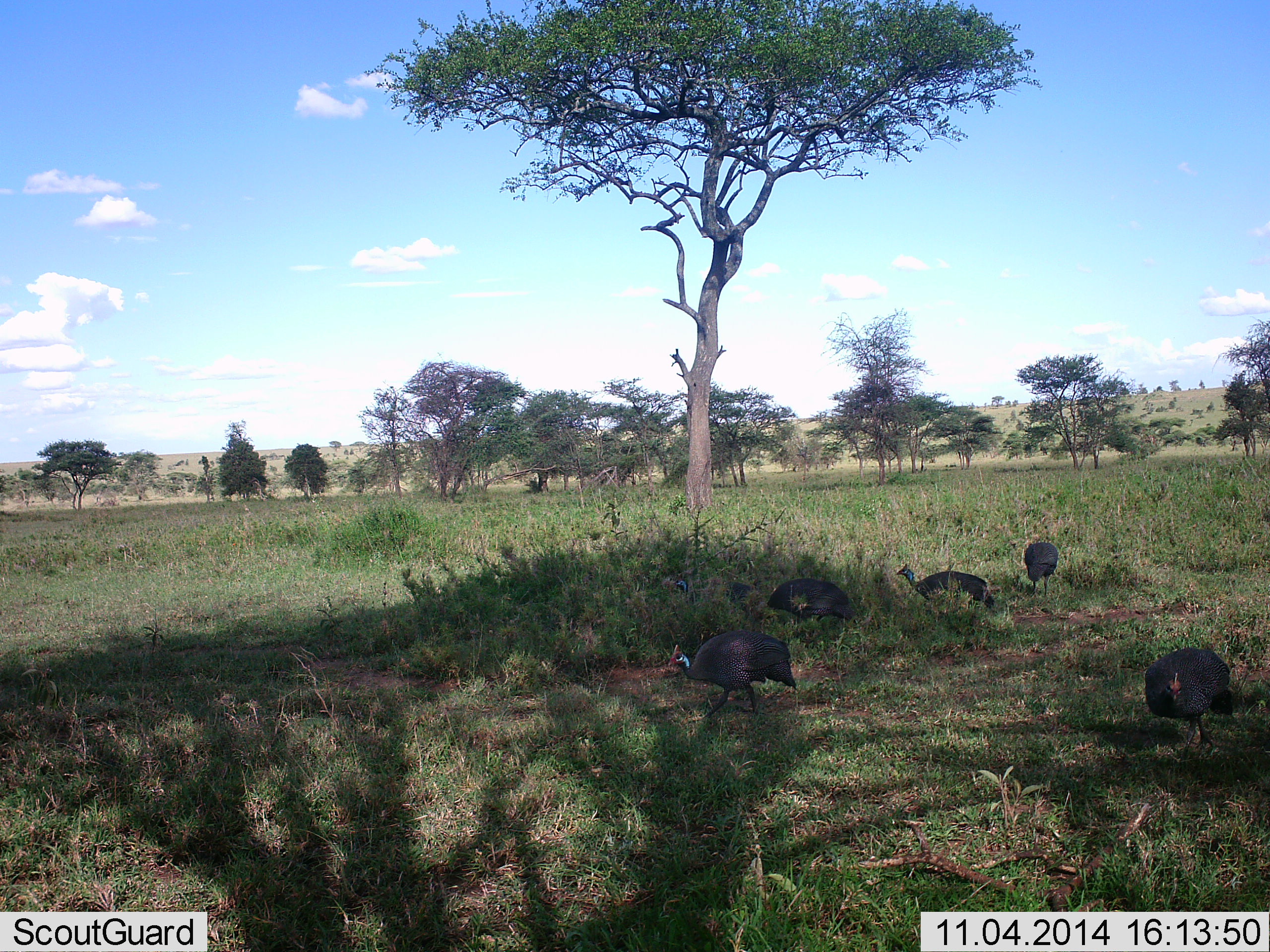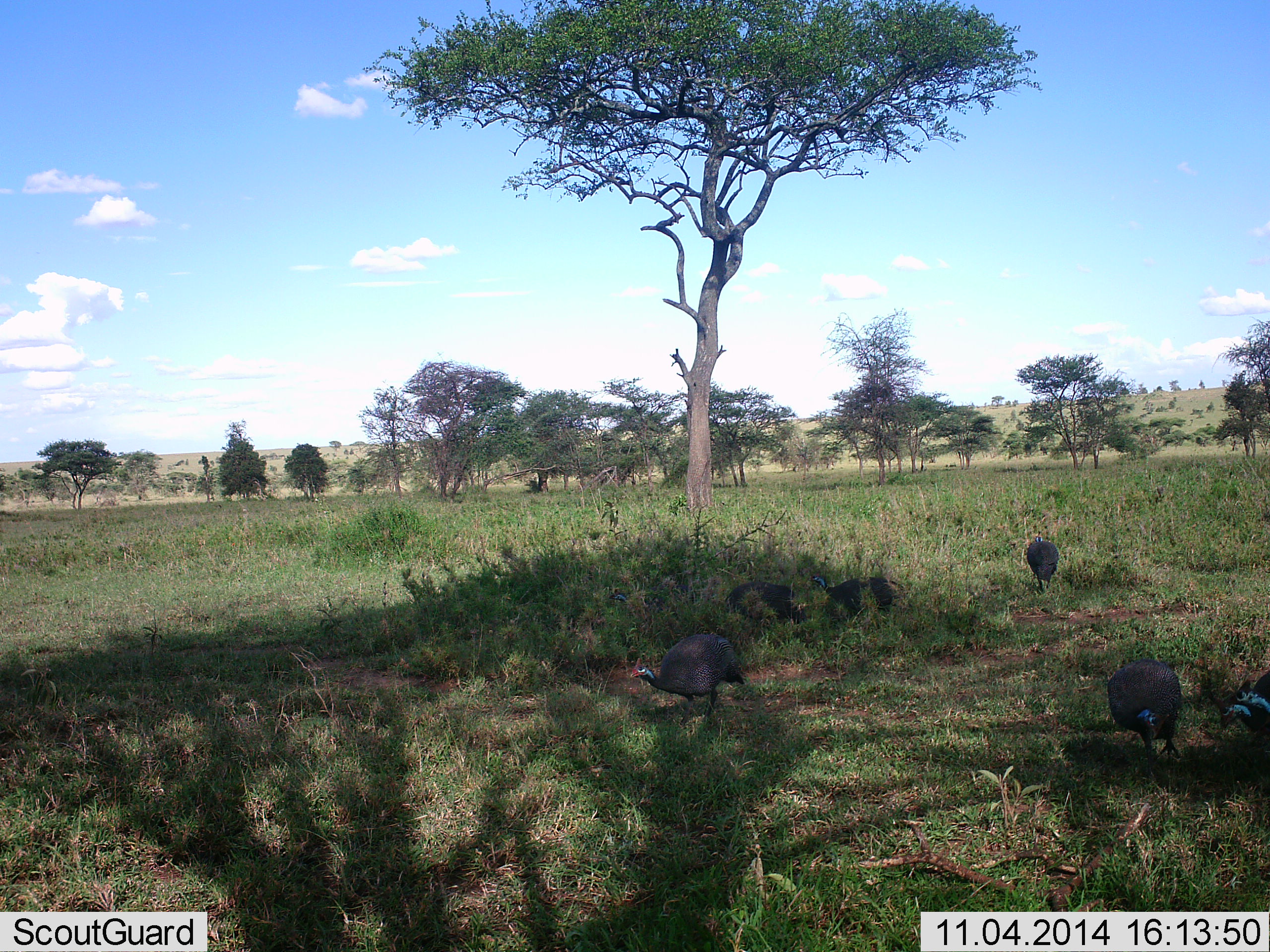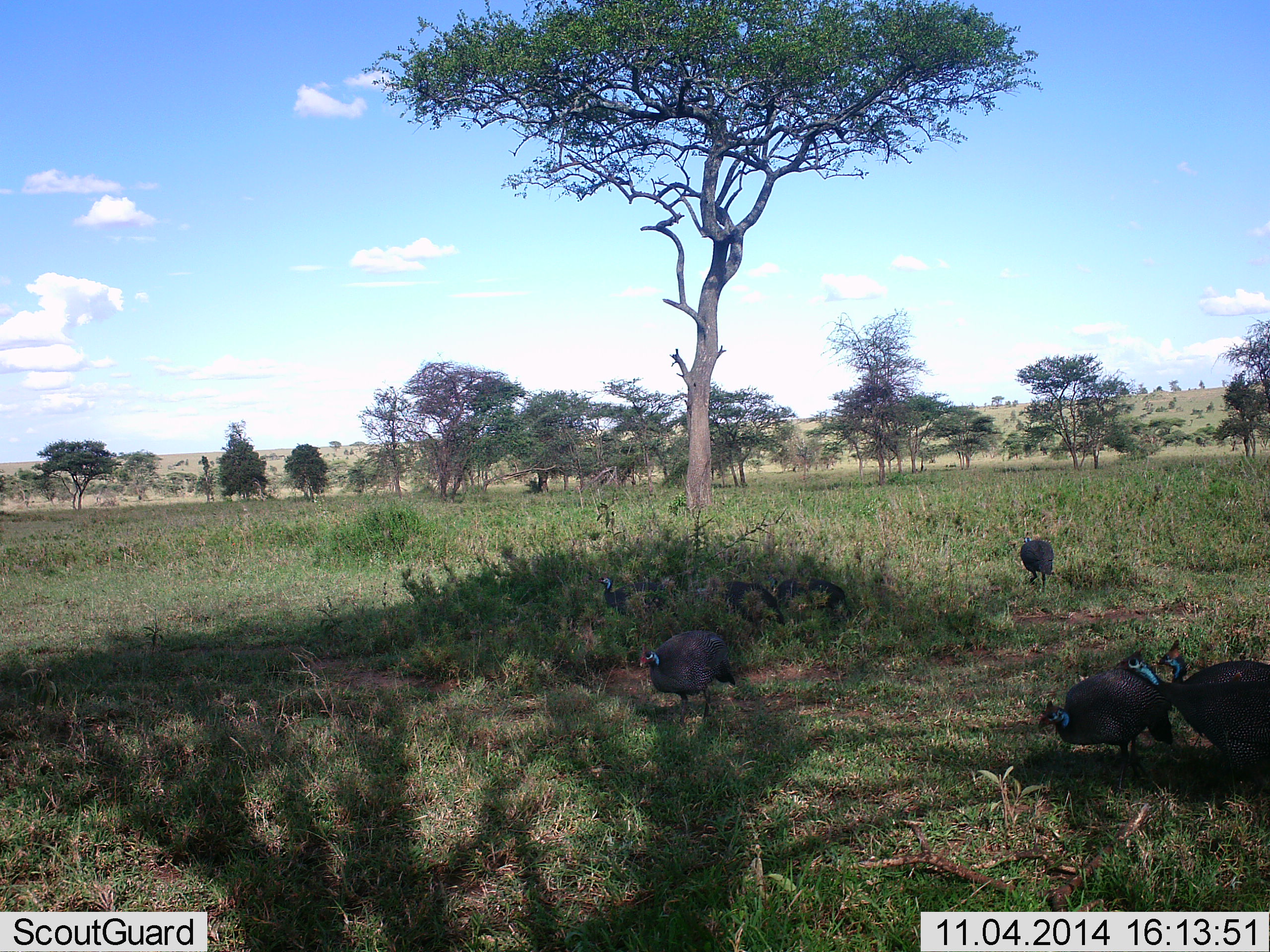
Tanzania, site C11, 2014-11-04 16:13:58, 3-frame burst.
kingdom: Animalia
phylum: Chordata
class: Aves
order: Galliformes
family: Numididae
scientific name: Numididae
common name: guinea fowl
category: guineafowl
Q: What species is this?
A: Guineafowl (guinea fowl) (Numididae).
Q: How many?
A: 8.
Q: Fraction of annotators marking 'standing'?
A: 30%.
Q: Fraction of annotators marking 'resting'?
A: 10%.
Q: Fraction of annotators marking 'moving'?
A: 60%.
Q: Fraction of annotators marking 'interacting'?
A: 30%.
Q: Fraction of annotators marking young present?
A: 0%.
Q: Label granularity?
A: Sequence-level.